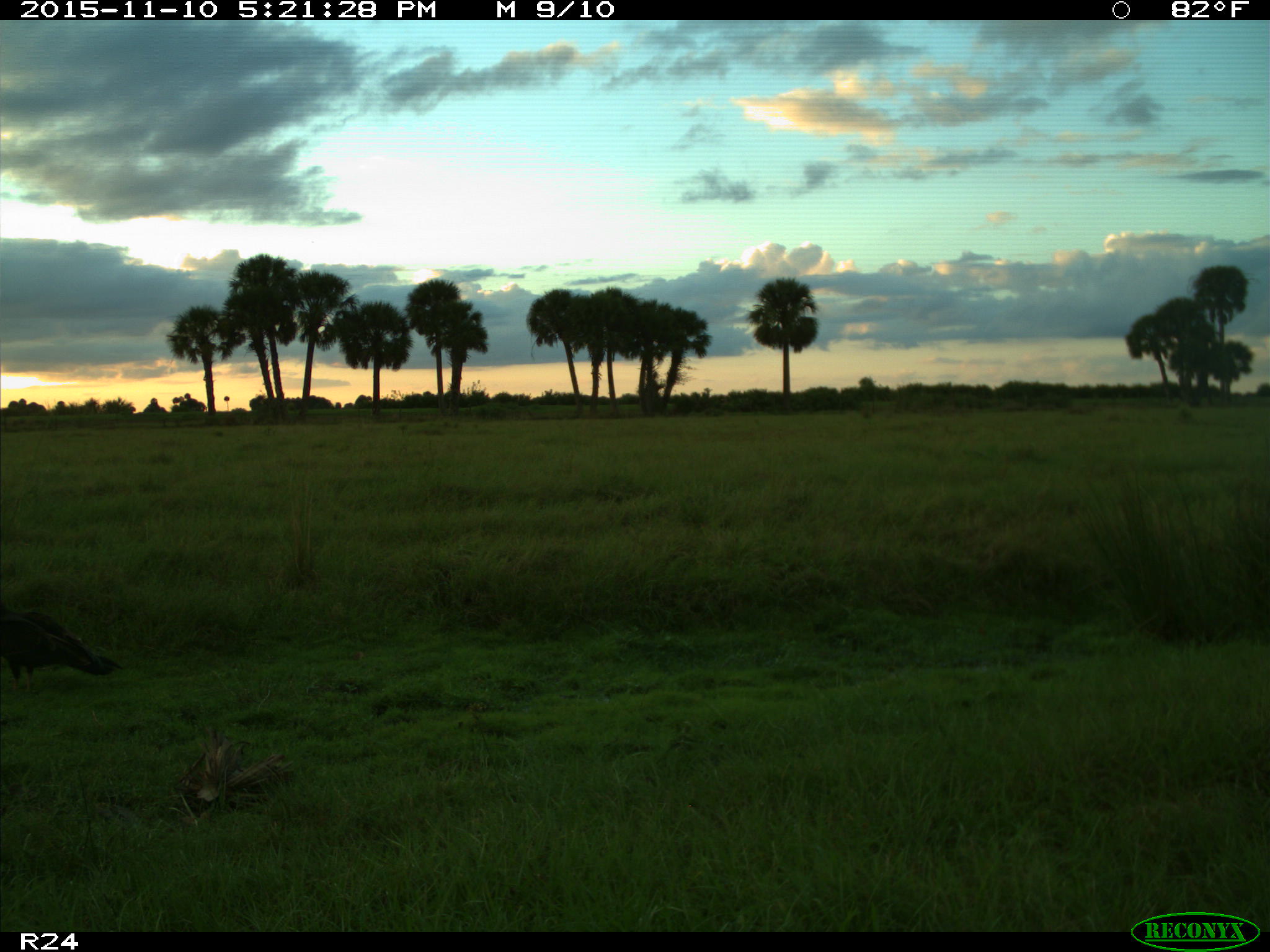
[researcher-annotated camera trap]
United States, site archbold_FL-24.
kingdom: Animalia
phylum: Chordata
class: Aves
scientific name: Aves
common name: birds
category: unidentified bird